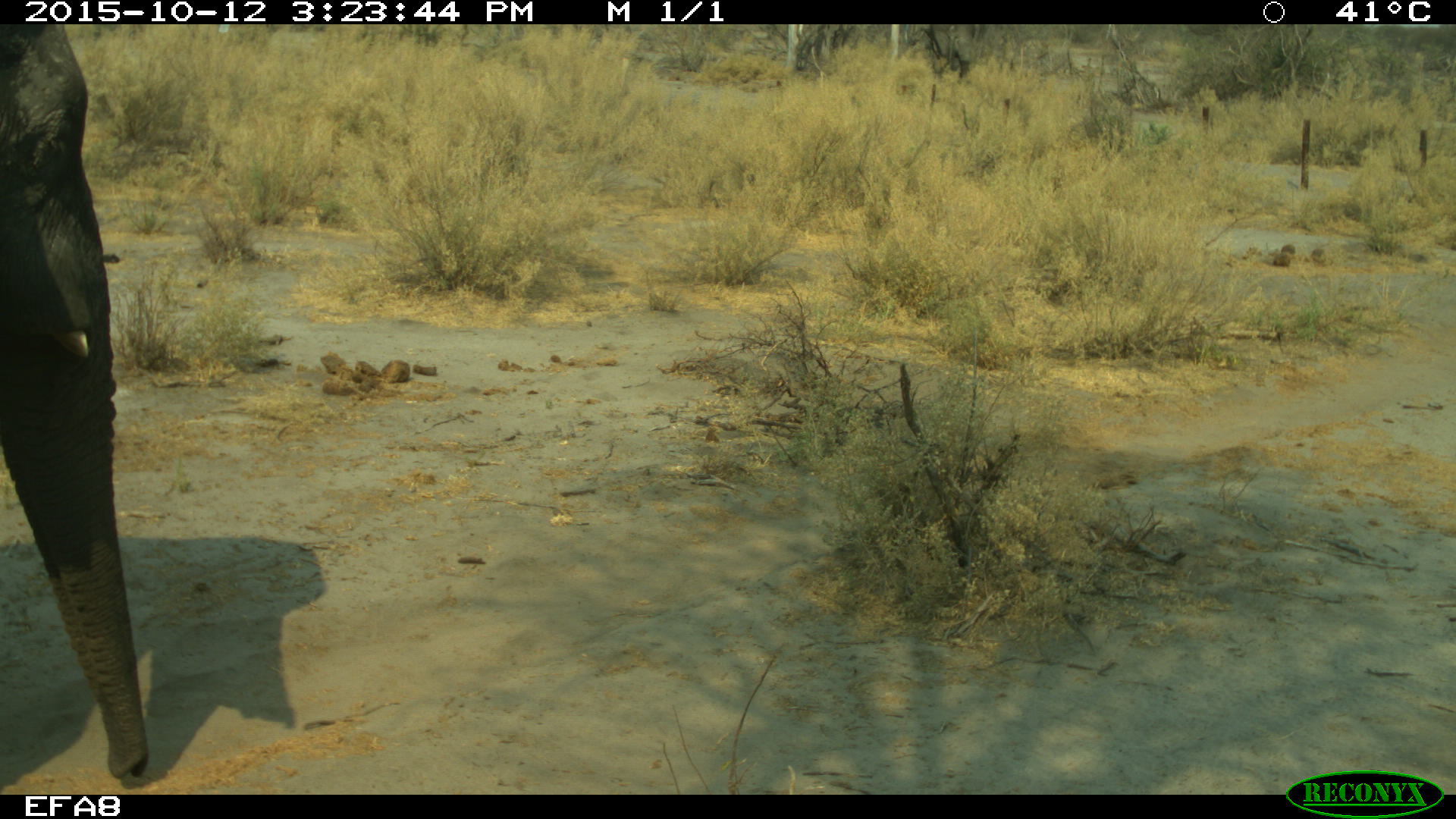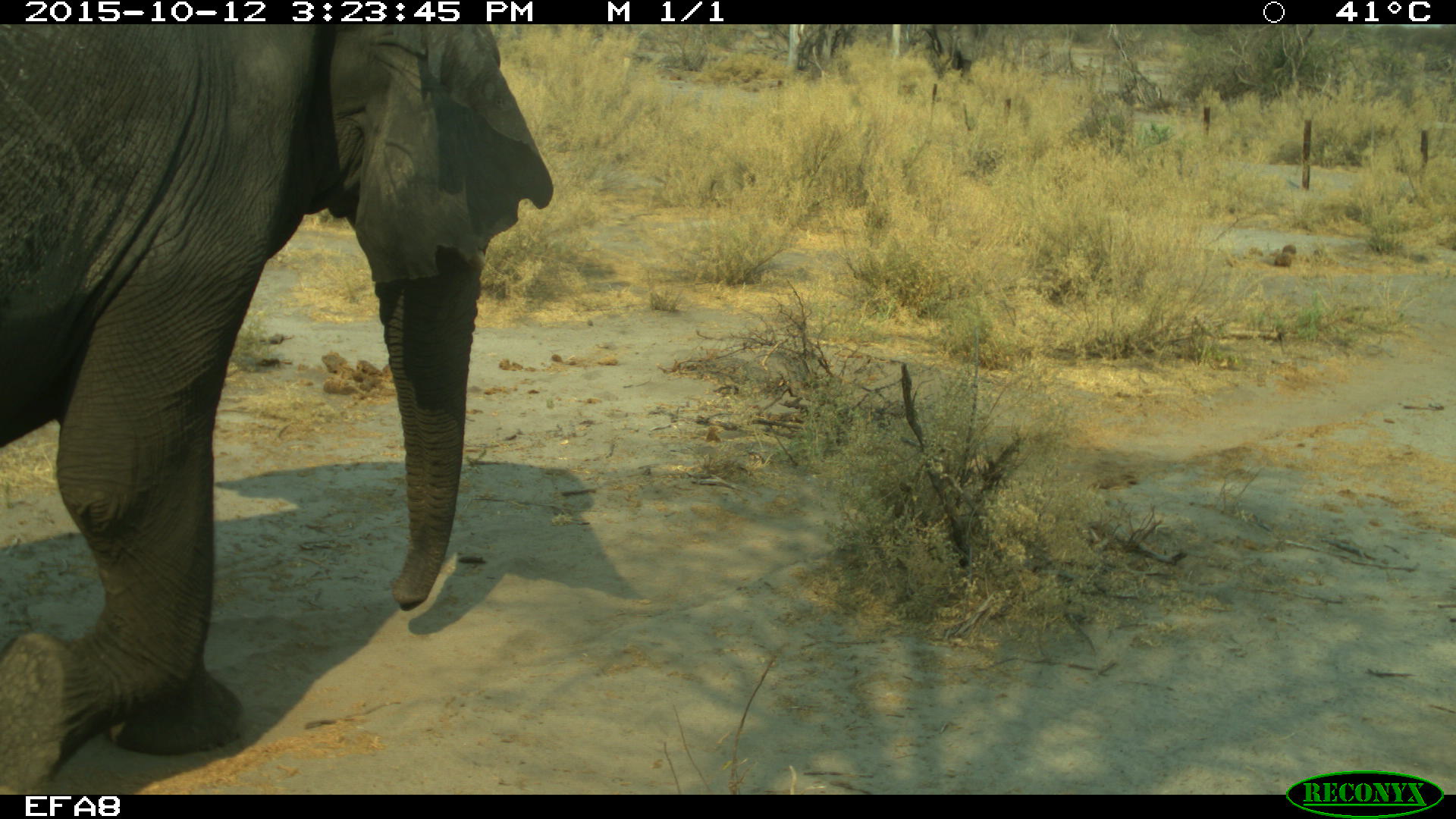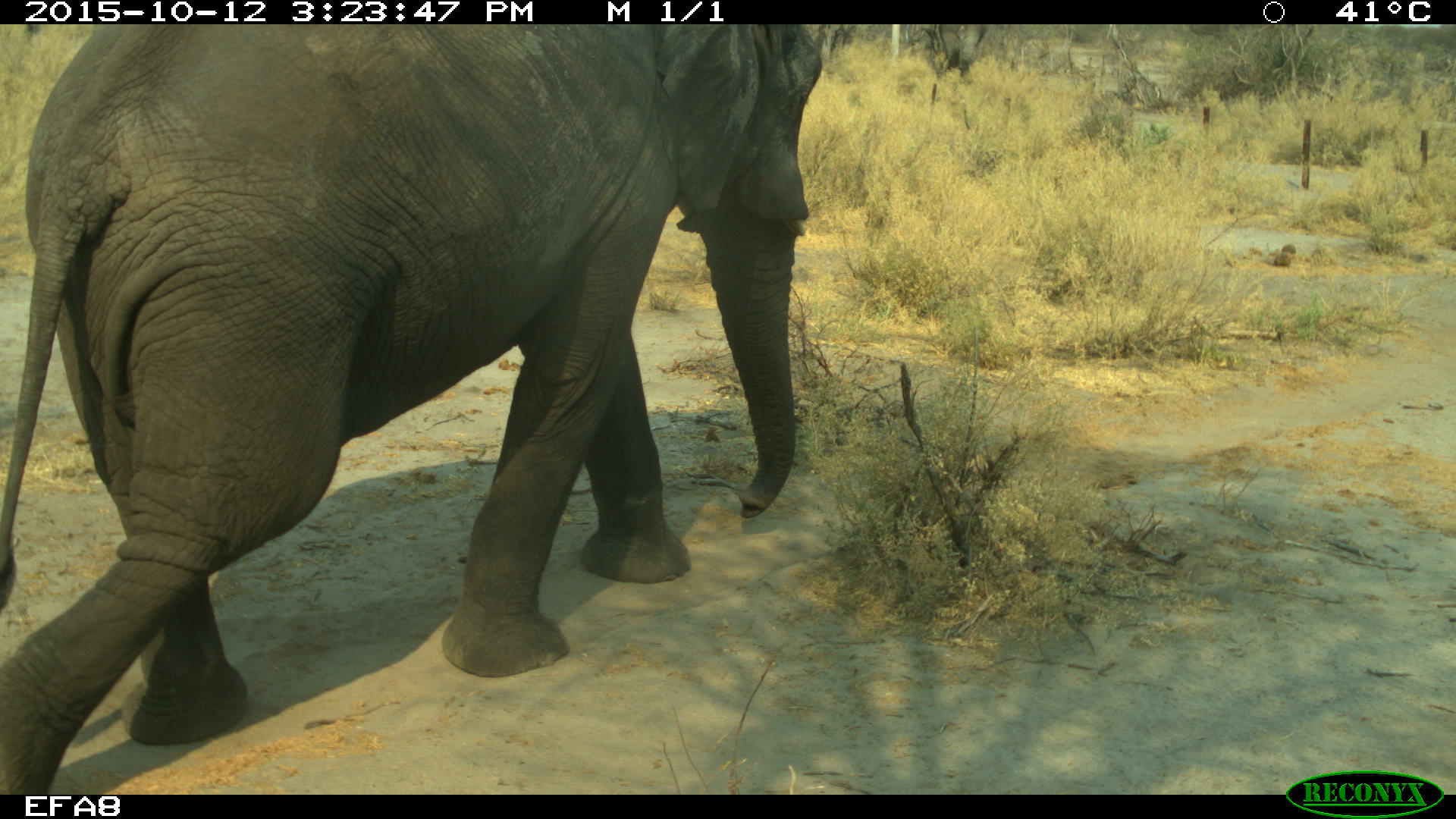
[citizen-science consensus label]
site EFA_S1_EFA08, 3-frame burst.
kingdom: Animalia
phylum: Chordata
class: Mammalia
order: Proboscidea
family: Elephantidae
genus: Loxodonta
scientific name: Loxodonta africana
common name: african bush elephant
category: elephant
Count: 1.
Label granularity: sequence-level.